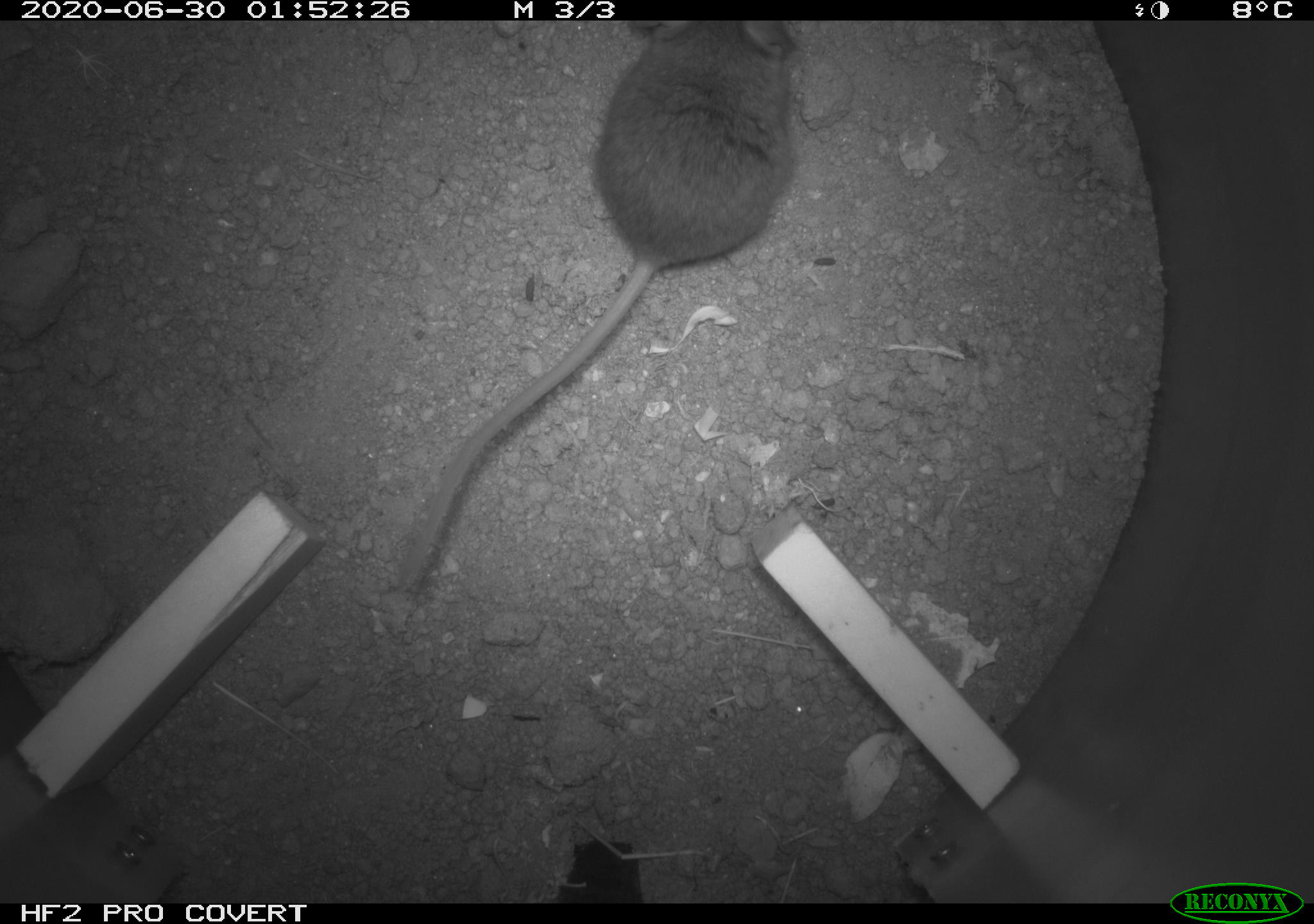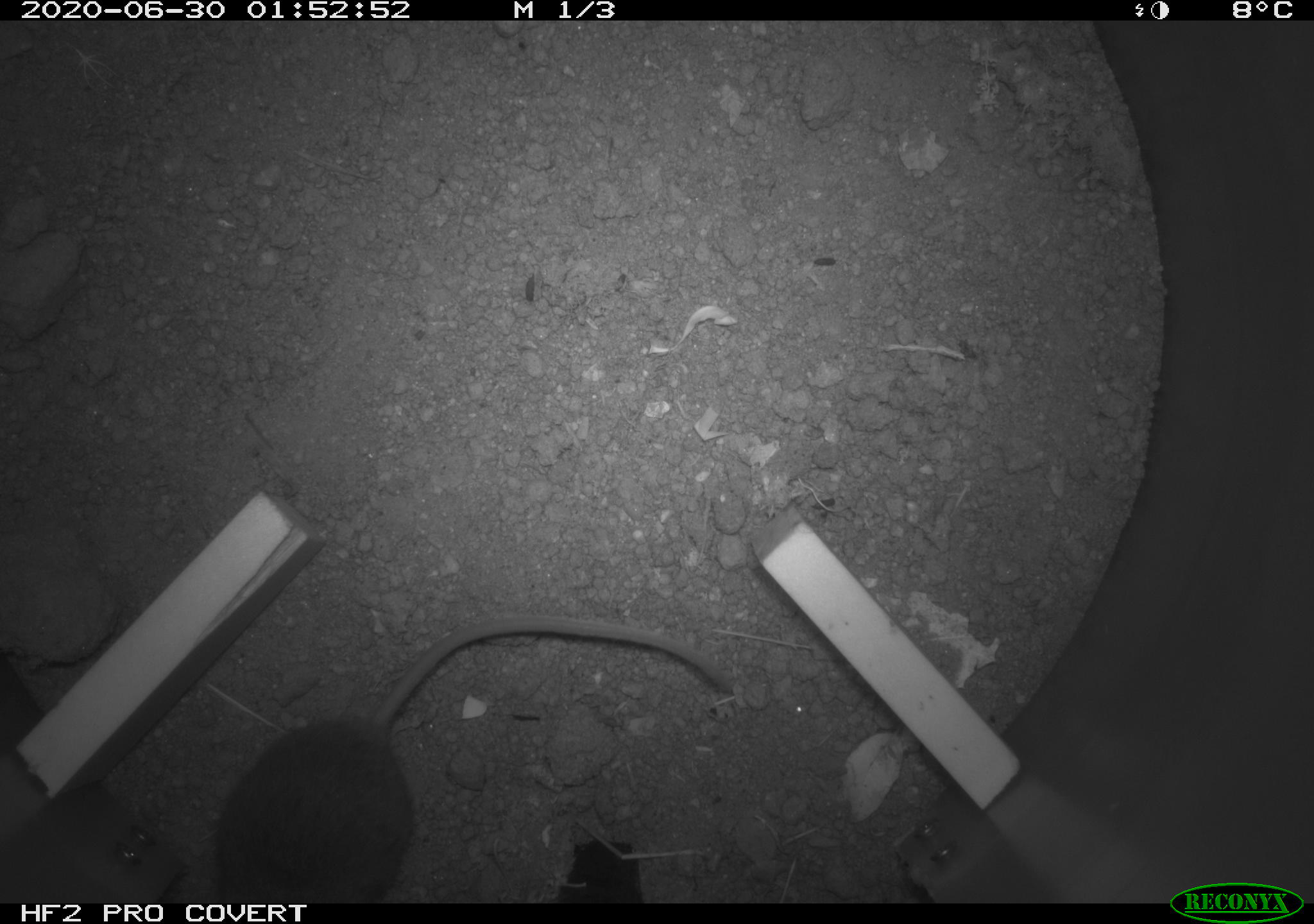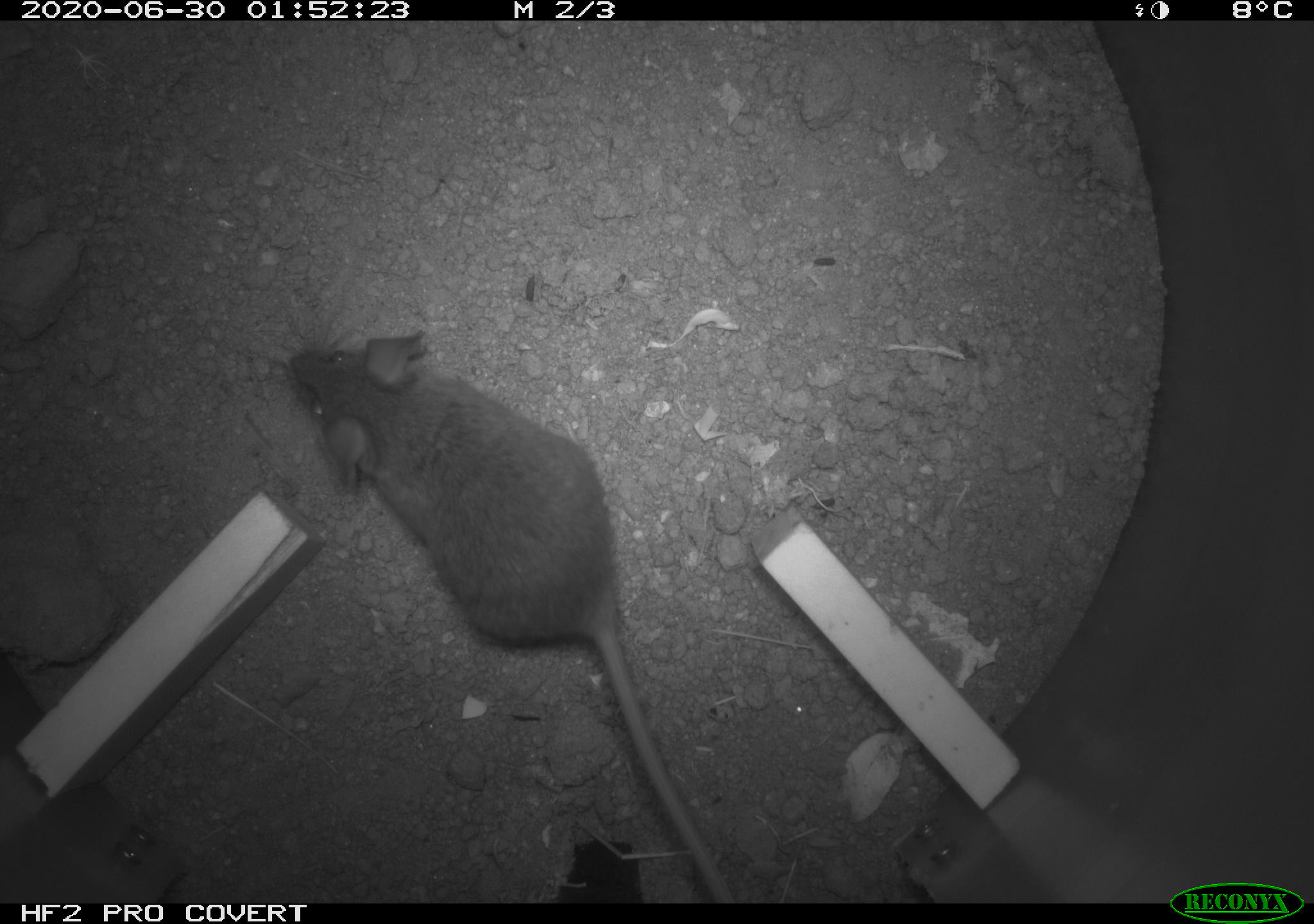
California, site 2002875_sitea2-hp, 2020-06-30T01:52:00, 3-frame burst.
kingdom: Animalia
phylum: Chordata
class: Mammalia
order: Rodentia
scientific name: Rodentia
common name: rodent